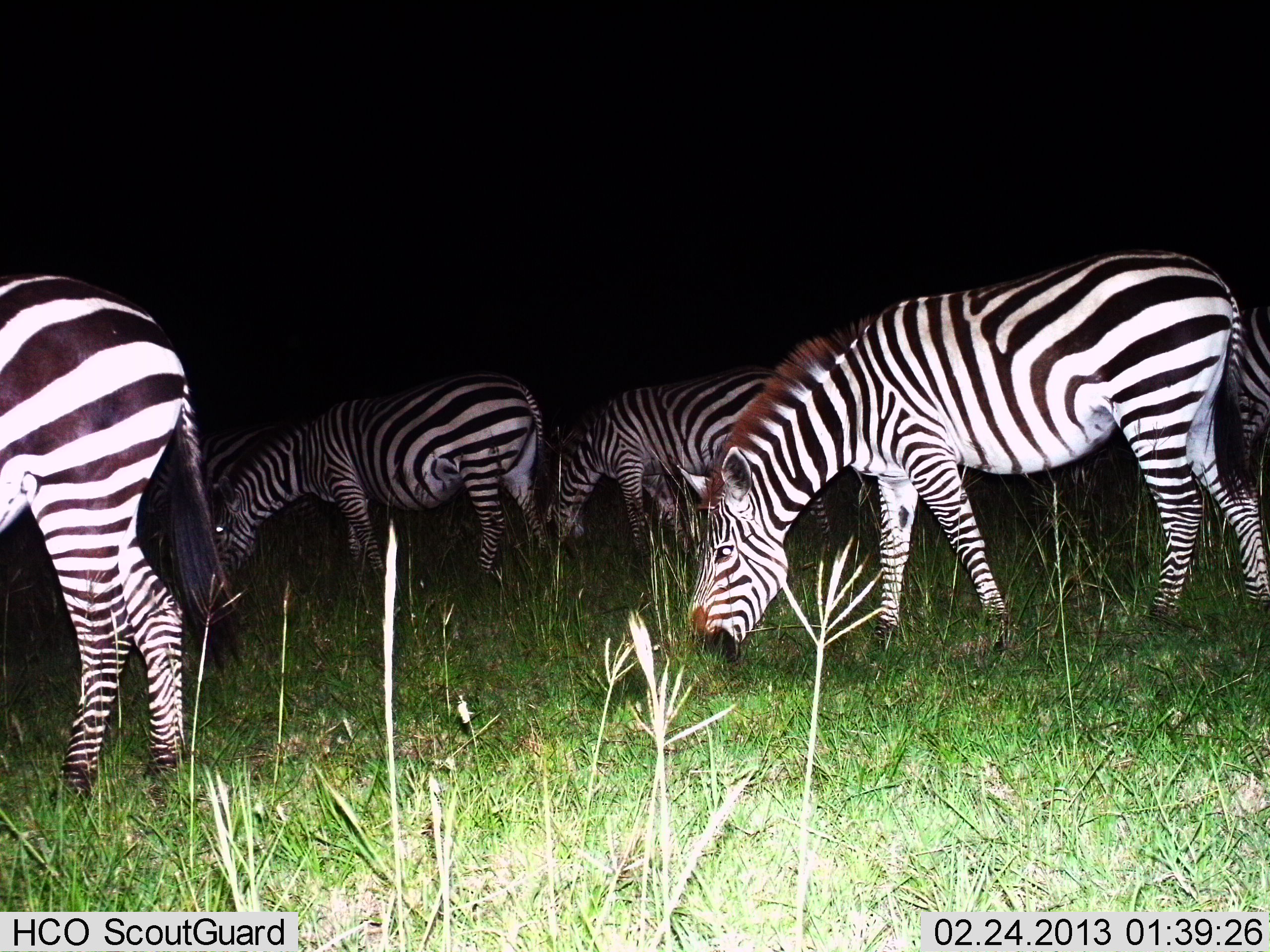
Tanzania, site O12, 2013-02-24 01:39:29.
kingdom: Animalia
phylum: Chordata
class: Mammalia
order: Perissodactyla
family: Equidae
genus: Equus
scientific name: Equus quagga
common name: plains zebra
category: zebra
Zebra (plains zebra) (Equus quagga), count 5. Behavior (volunteer vote fractions): standing 25%, resting 0%, moving 0%, interacting 0%. Young present (vote fraction): 0%. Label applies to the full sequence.